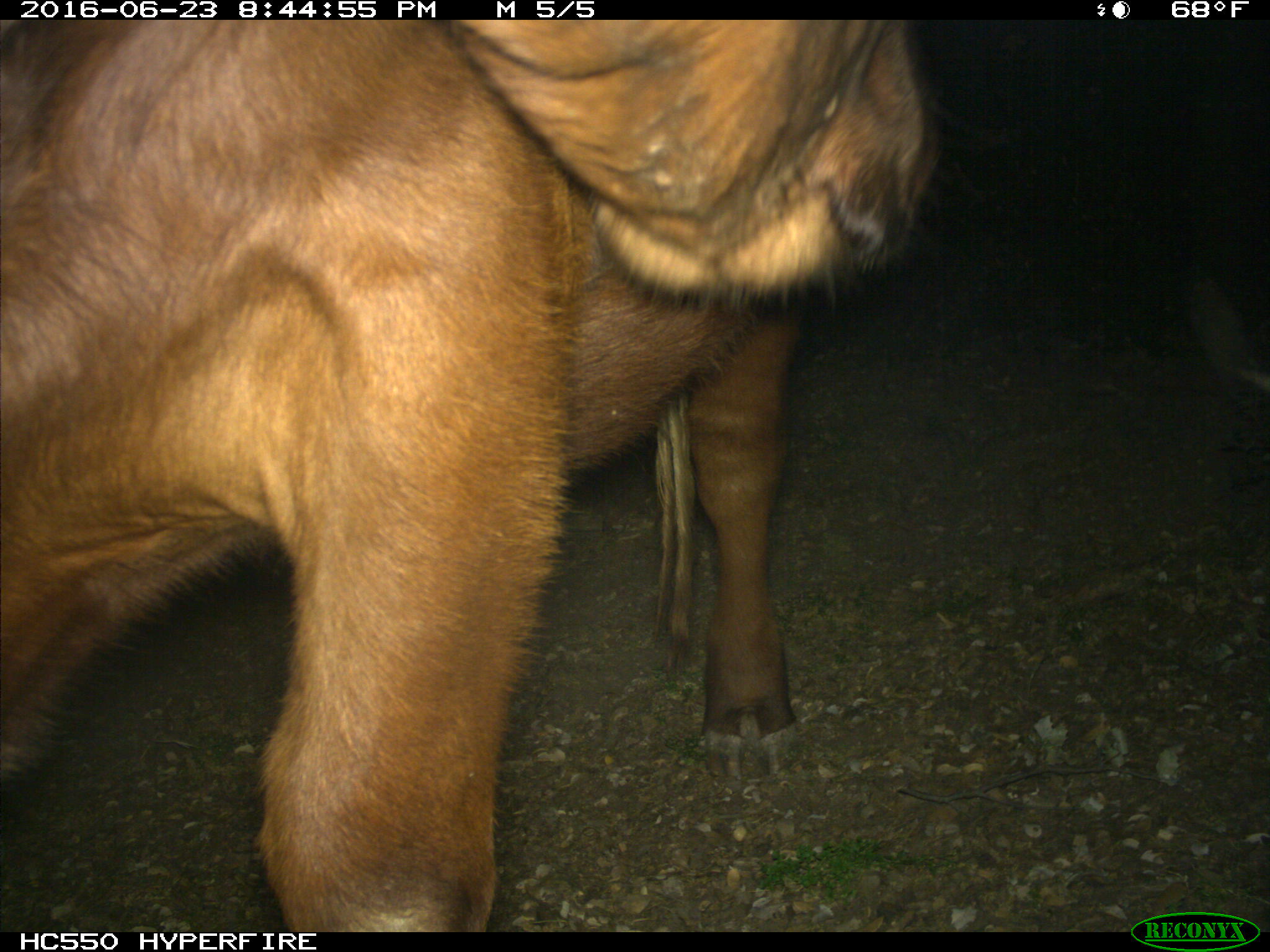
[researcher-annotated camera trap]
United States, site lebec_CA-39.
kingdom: Animalia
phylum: Chordata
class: Mammalia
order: Artiodactyla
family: Bovidae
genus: Bos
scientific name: Bos taurus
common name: domestic cow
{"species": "Bos taurus (domestic cow)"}